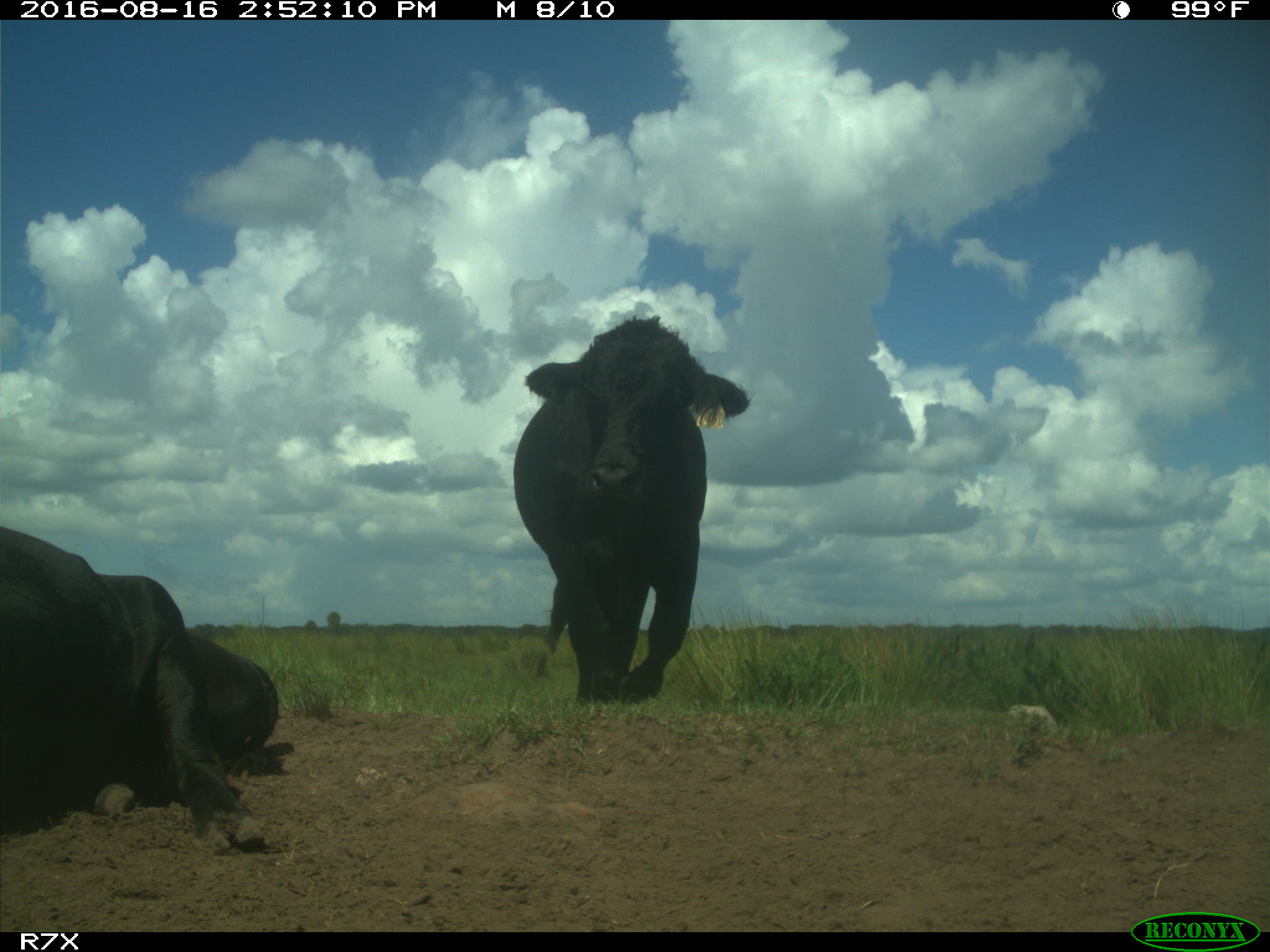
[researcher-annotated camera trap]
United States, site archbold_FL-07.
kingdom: Animalia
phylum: Chordata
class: Mammalia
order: Artiodactyla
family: Bovidae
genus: Bos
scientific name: Bos taurus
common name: domestic cow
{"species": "Bos taurus (domestic cow)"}